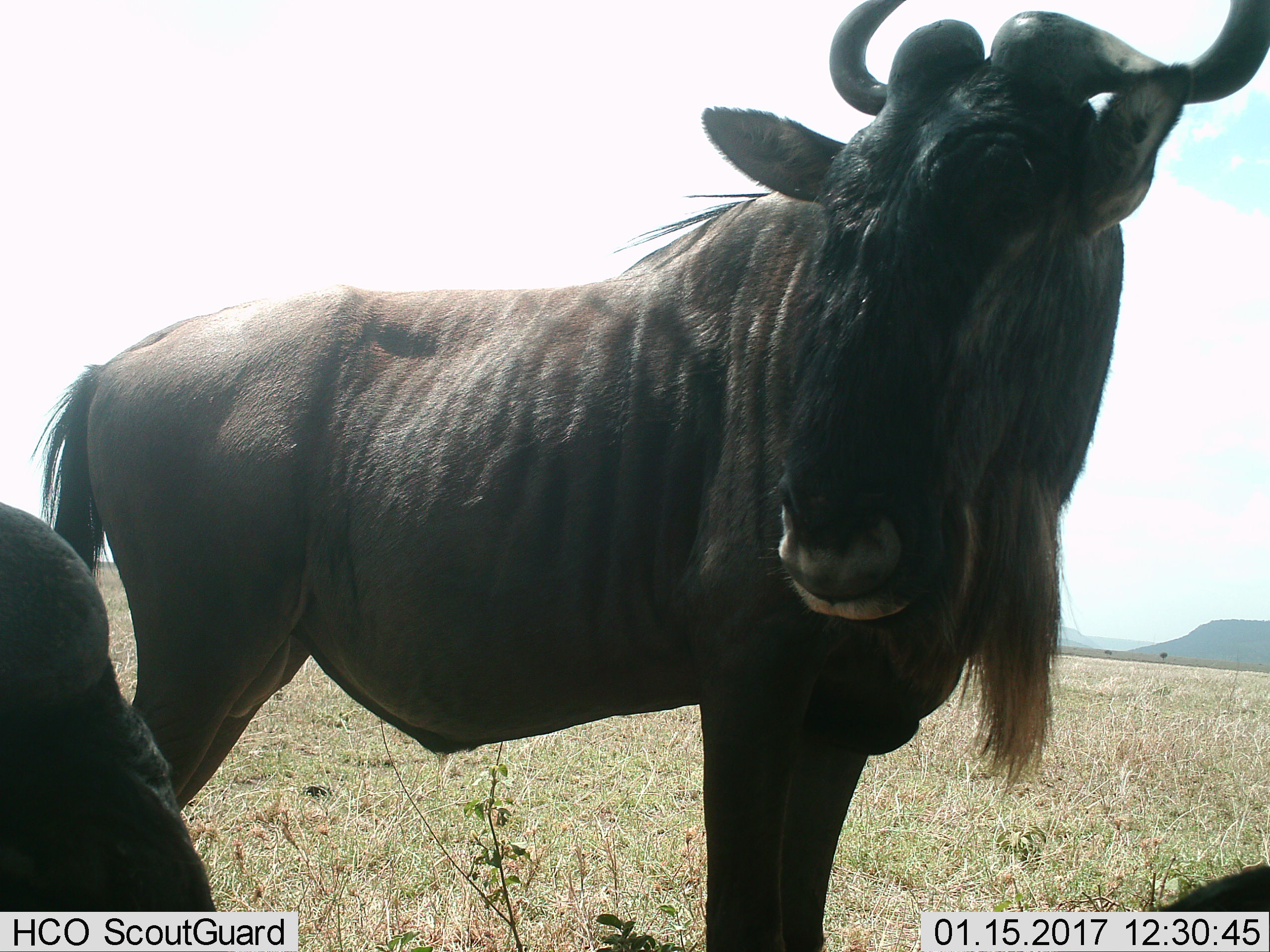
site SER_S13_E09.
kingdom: Animalia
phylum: Chordata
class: Mammalia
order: Artiodactyla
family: Bovidae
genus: Connochaetes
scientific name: Connochaetes taurinus taurinus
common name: blue wildebeest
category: wildebeestblue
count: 3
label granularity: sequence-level